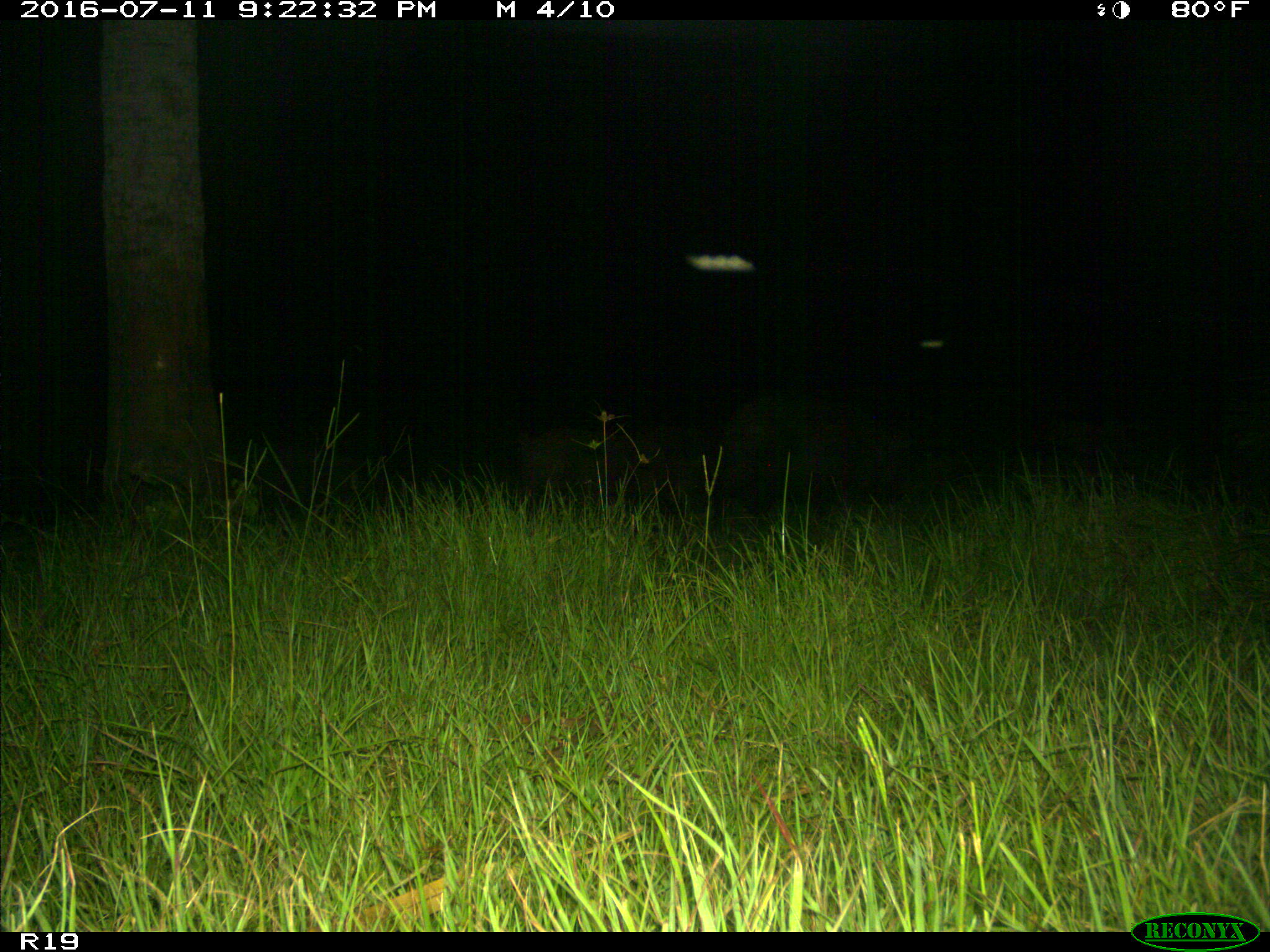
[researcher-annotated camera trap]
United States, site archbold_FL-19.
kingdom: Animalia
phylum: Chordata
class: Mammalia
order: Artiodactyla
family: Suidae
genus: Sus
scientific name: Sus scrofa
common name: wild boar